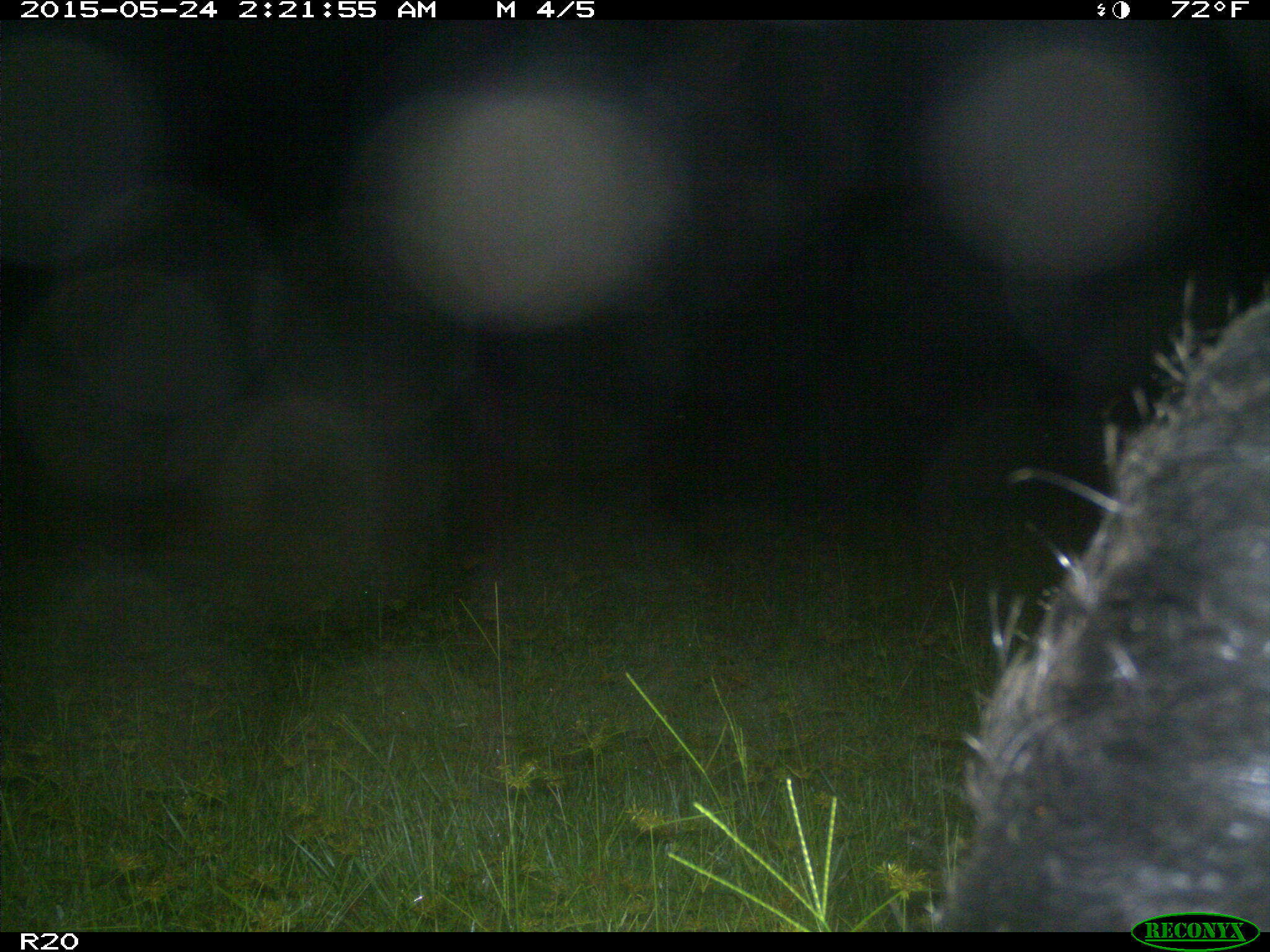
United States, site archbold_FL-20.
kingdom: Animalia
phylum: Chordata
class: Mammalia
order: Artiodactyla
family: Suidae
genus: Sus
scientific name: Sus scrofa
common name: wild boar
Sus scrofa (wild boar).